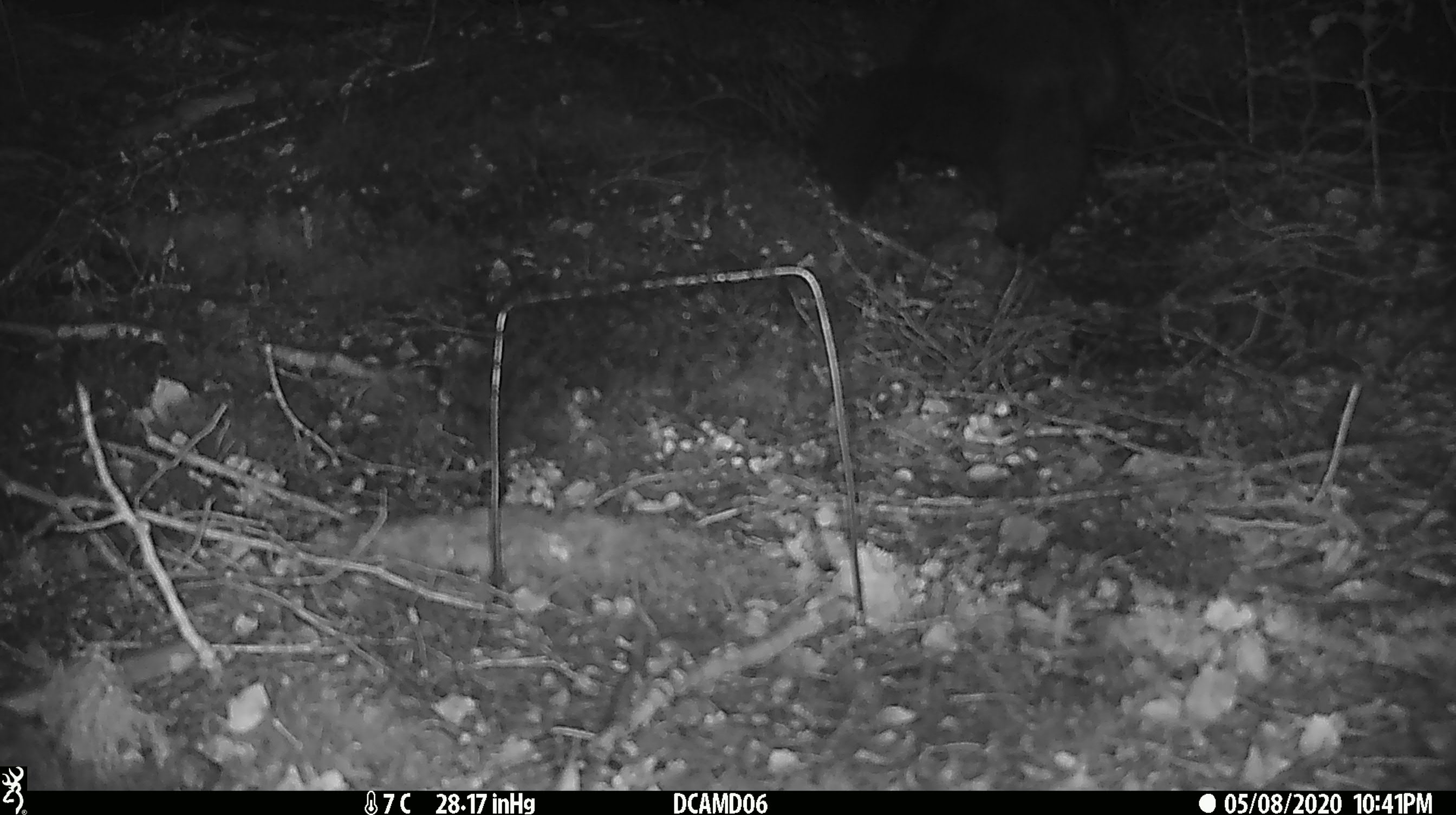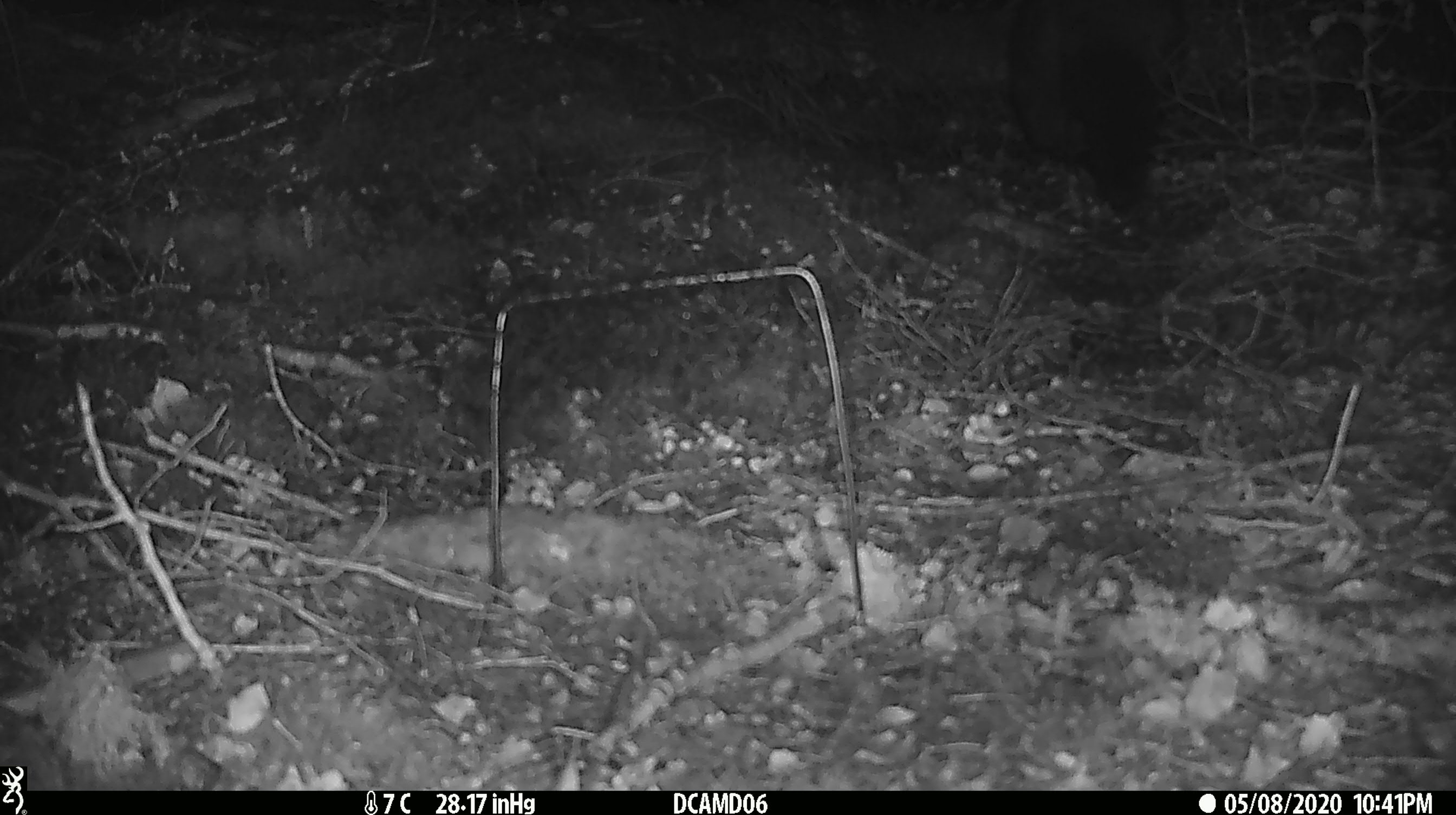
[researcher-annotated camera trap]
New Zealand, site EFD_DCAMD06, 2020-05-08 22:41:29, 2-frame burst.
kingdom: Animalia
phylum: Chordata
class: Mammalia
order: Diprotodontia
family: Phalangeridae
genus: Trichosurus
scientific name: Trichosurus vulpecula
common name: common brushtail possum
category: possum